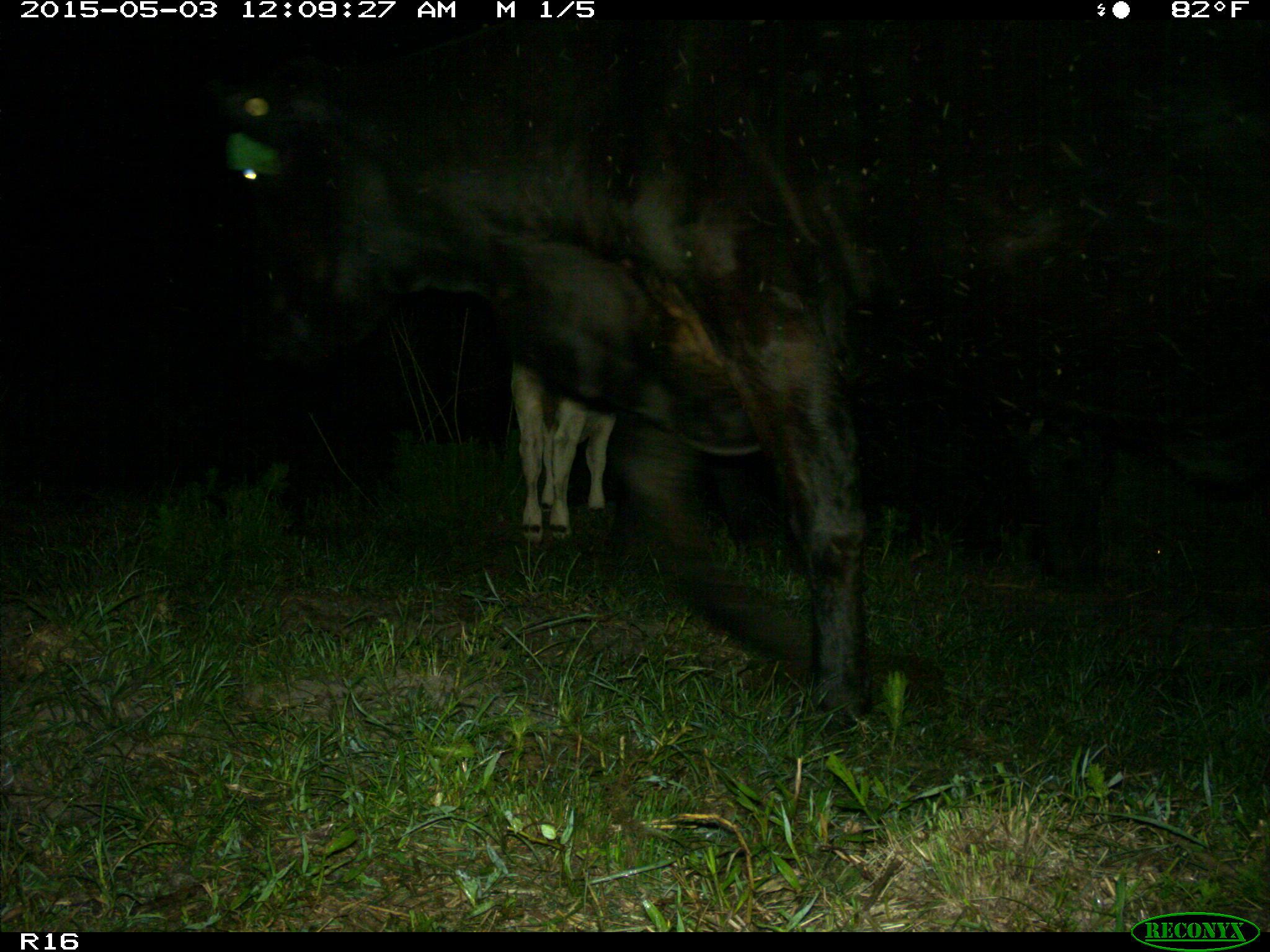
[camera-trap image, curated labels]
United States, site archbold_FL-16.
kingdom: Animalia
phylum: Chordata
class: Mammalia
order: Artiodactyla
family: Bovidae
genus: Bos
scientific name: Bos taurus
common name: domestic cow